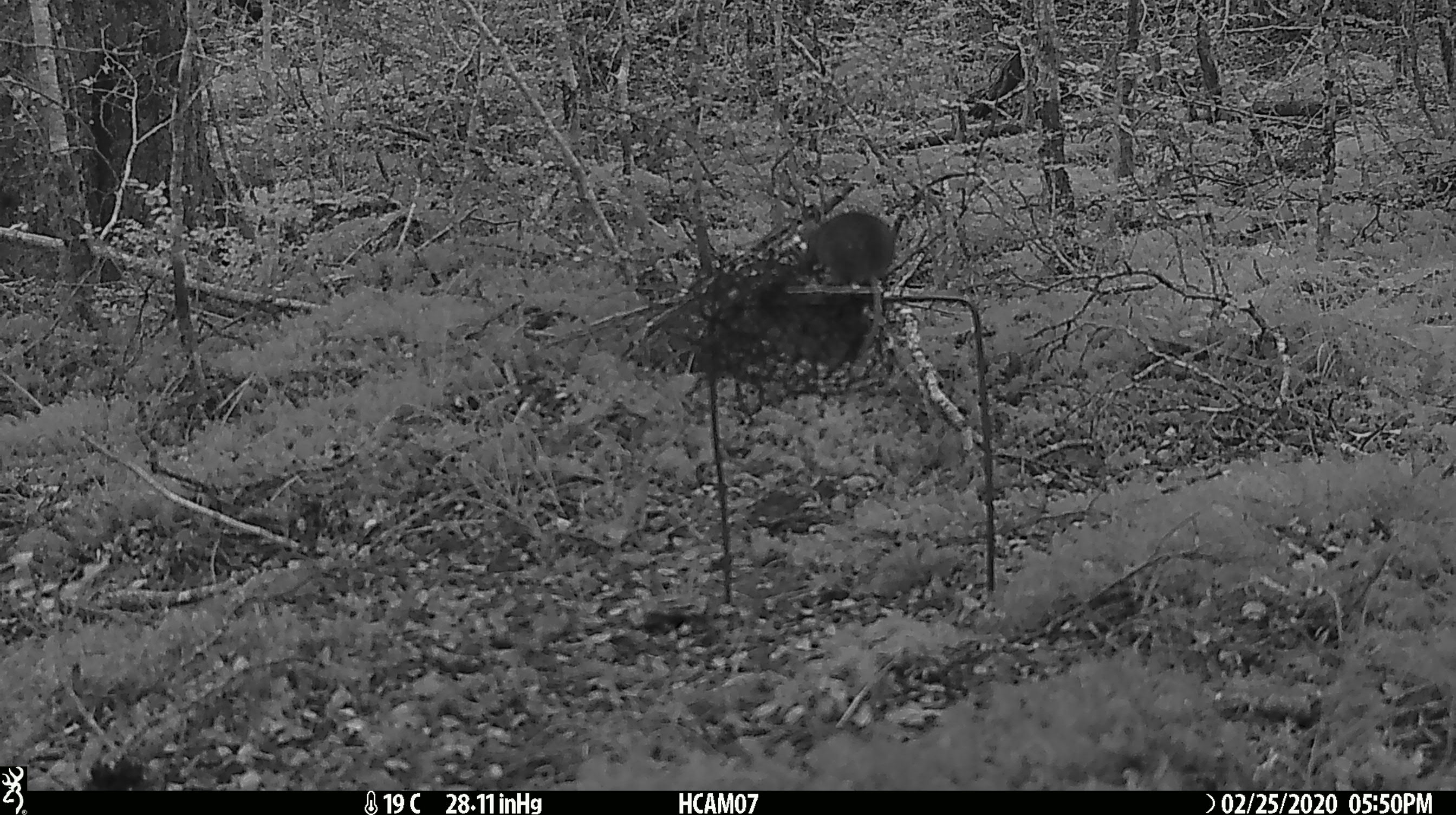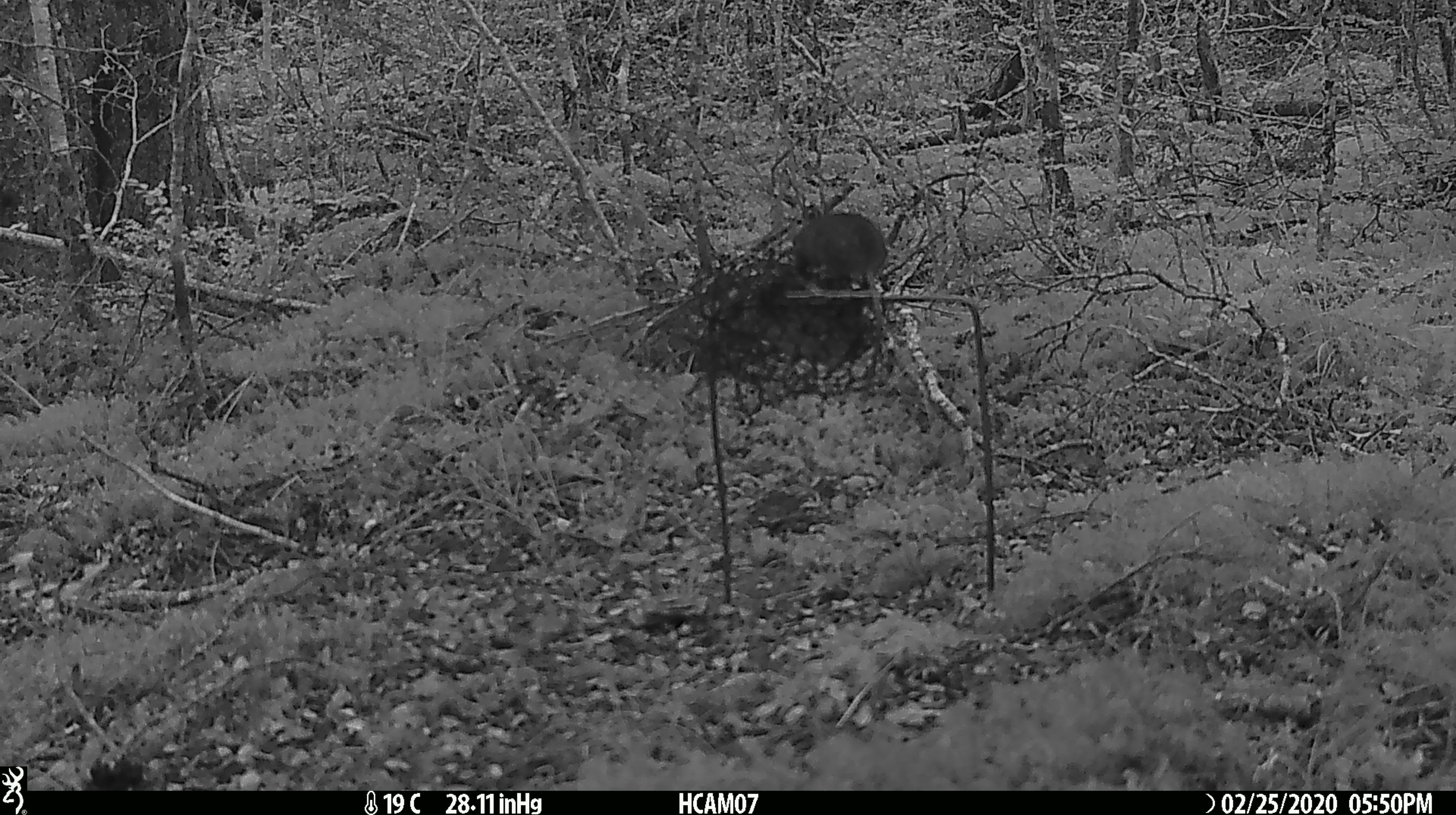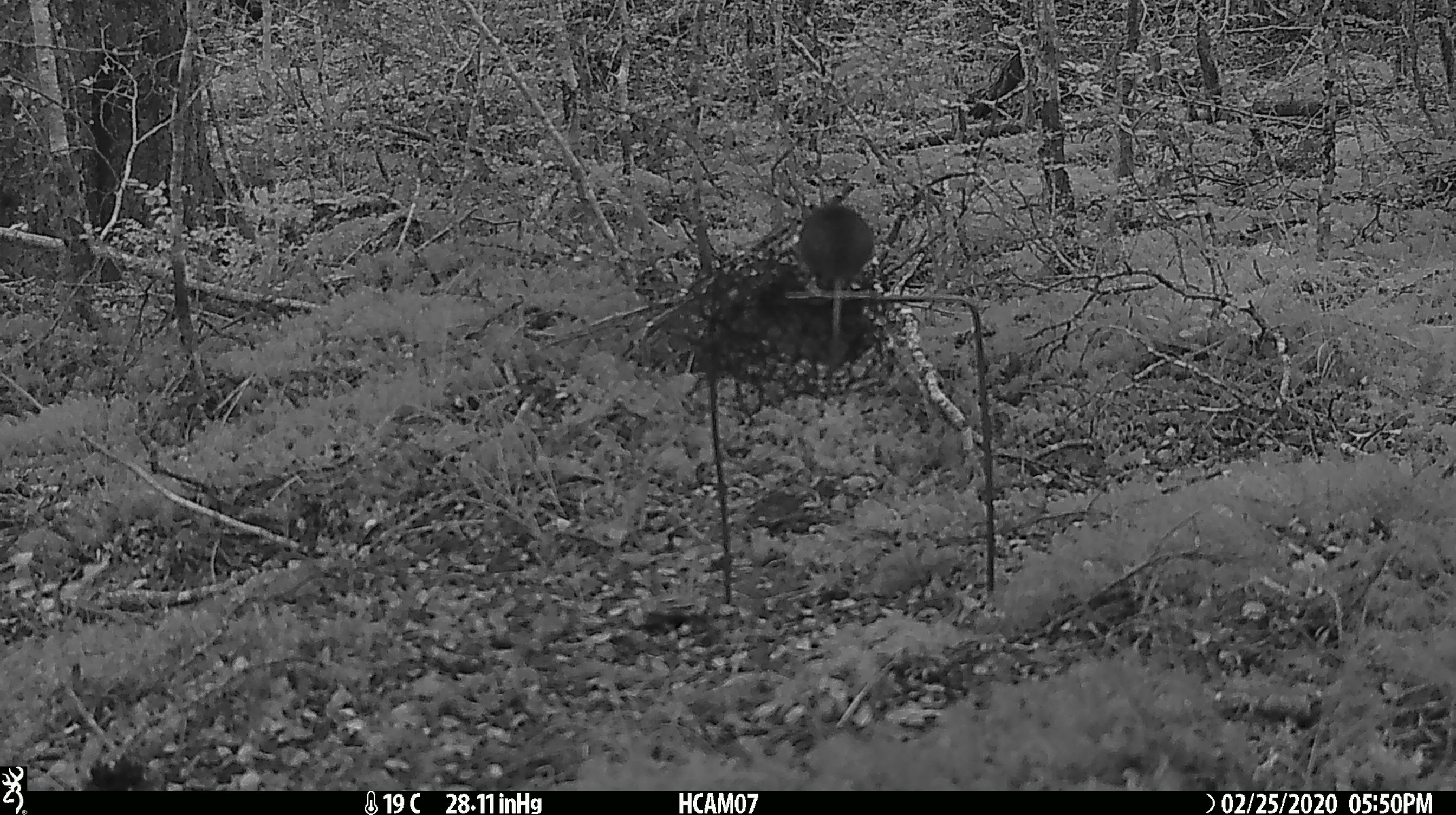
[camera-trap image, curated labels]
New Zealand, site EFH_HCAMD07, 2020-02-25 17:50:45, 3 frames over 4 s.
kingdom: Animalia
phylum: Chordata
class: Mammalia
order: Rodentia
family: Muridae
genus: Mus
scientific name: Mus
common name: mouse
Mouse (Mus).